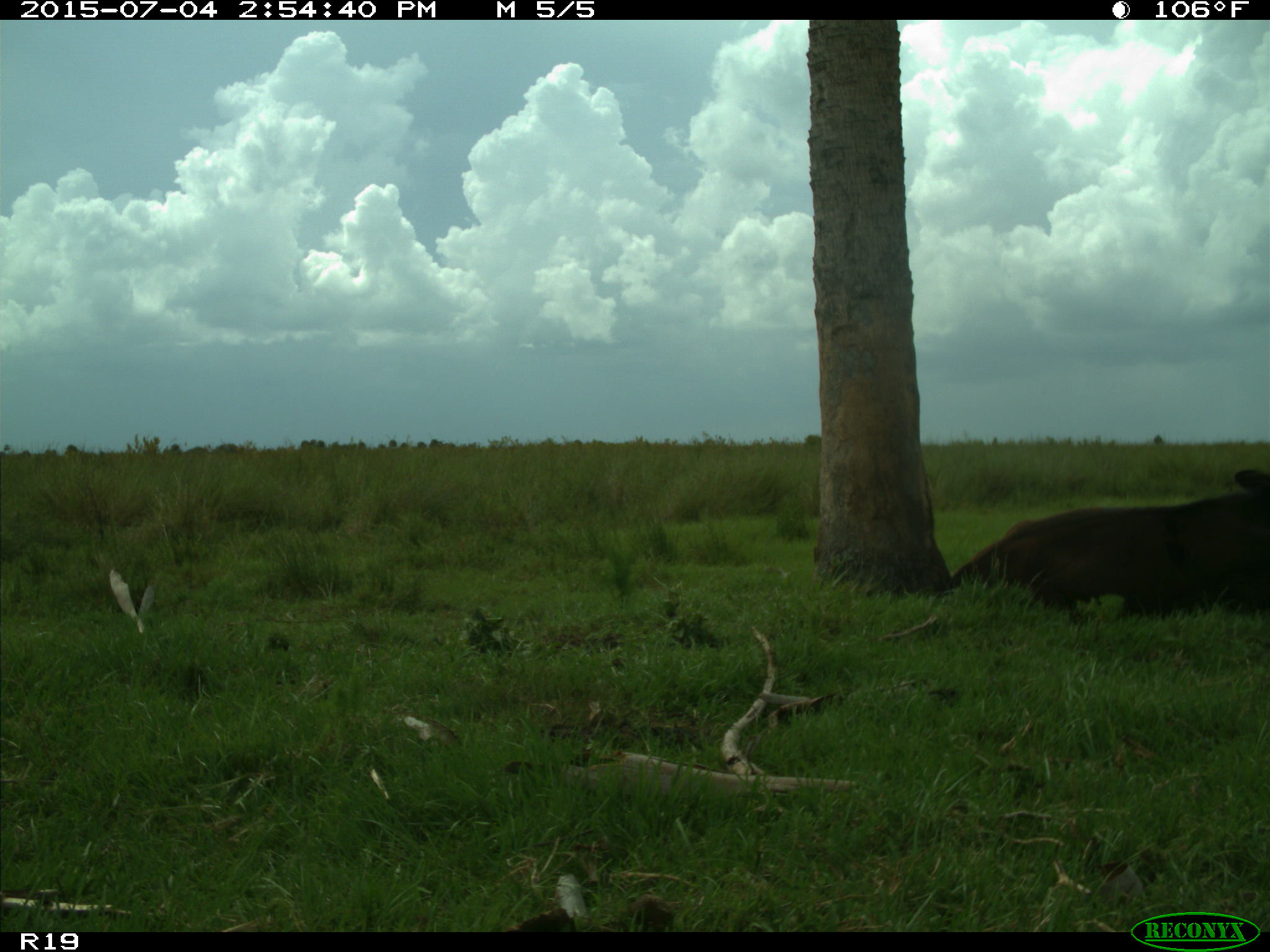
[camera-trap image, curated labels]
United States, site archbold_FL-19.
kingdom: Animalia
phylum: Chordata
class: Mammalia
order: Artiodactyla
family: Bovidae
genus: Bos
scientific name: Bos taurus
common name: domestic cow